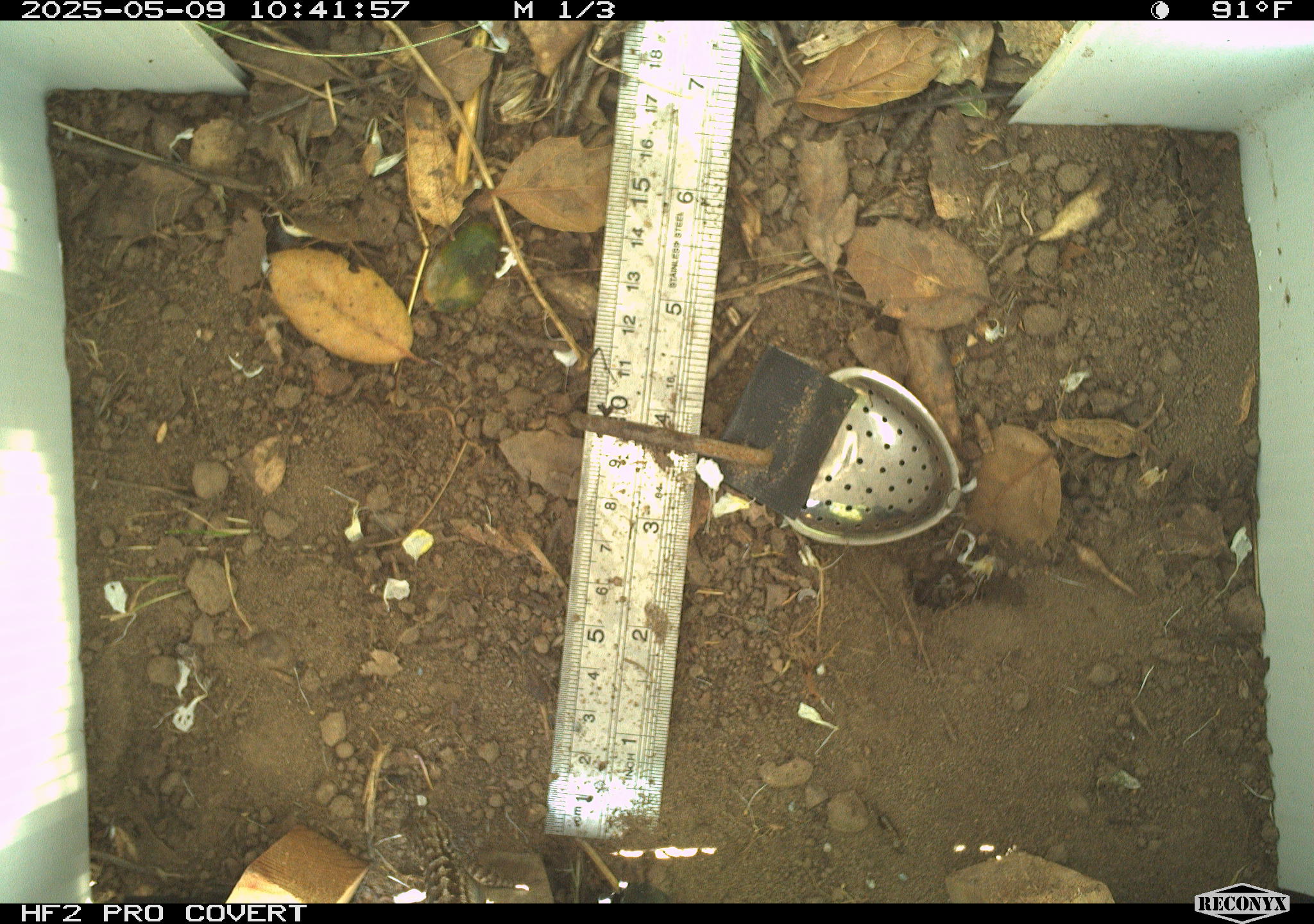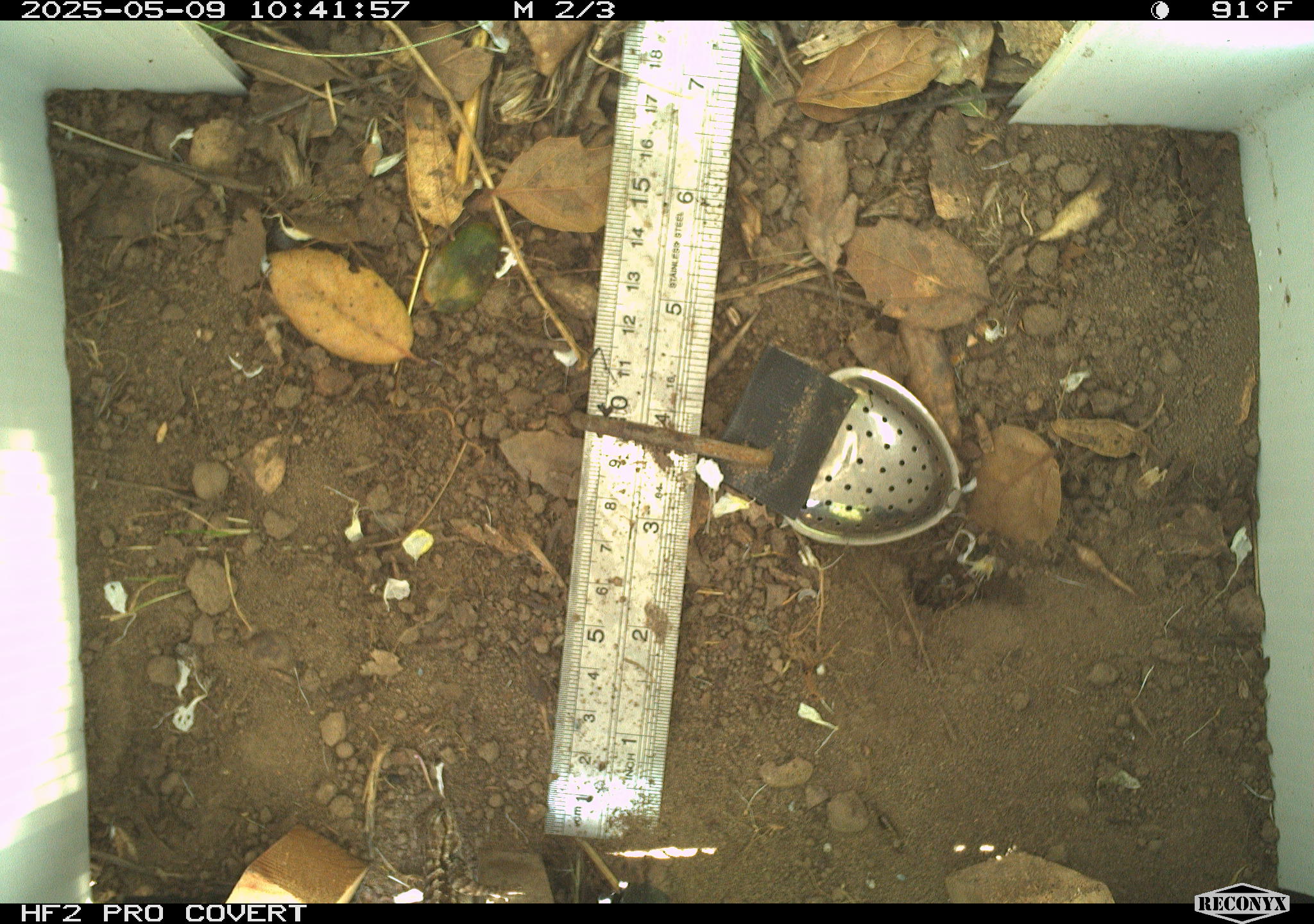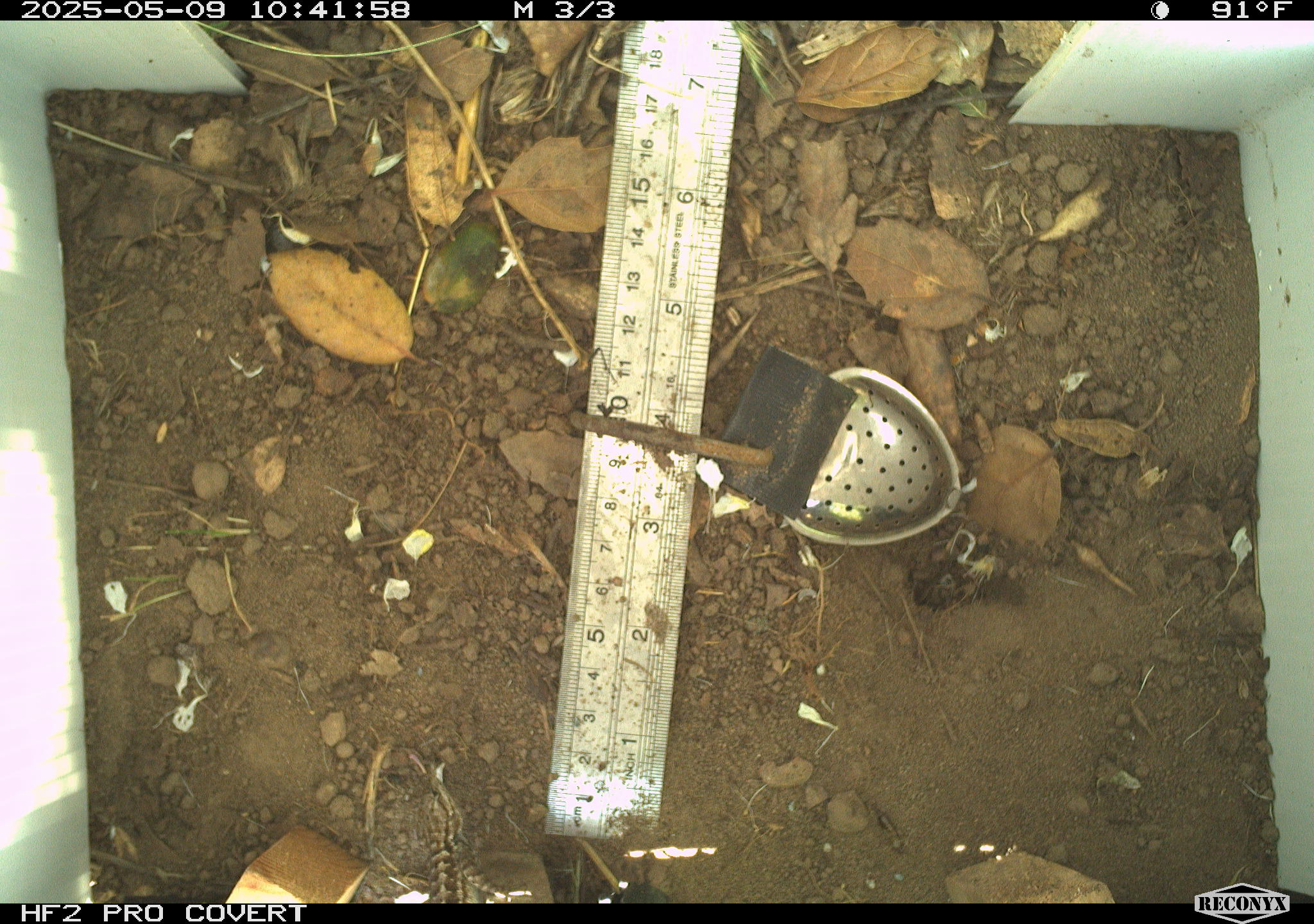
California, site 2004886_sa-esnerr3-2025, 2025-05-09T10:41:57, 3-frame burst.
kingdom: Animalia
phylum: Chordata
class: Reptilia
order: Squamata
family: Phrynosomatidae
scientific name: Phrynosomatidae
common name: north american spiny lizards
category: sceloporus/uta species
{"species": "sceloporus/uta species (north american spiny lizards) (Phrynosomatidae)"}